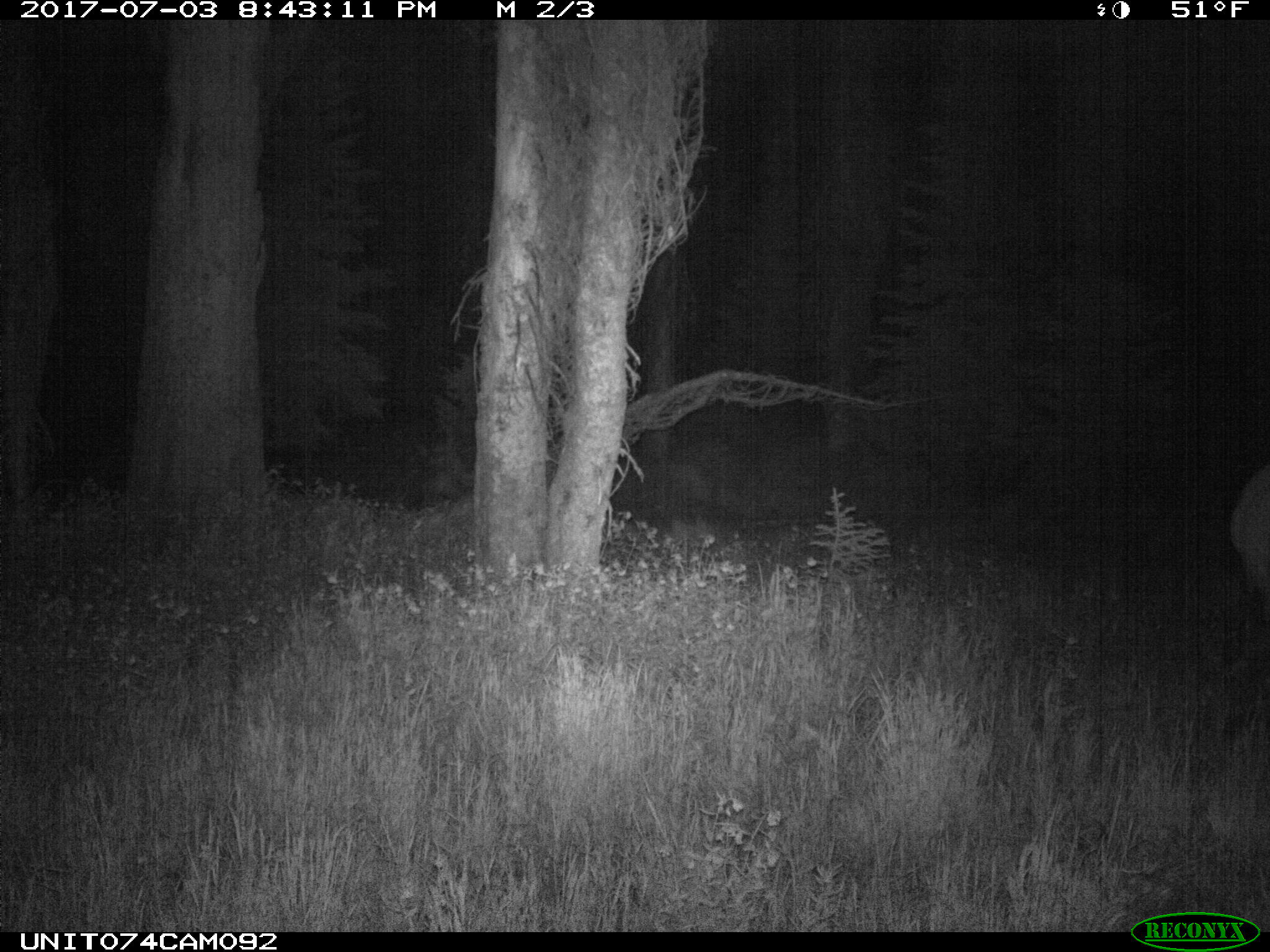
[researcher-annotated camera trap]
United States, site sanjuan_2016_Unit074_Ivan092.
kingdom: Animalia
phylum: Chordata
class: Mammalia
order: Artiodactyla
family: Cervidae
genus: Cervus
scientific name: Cervus elaphus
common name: red deer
Cervus elaphus (red deer).